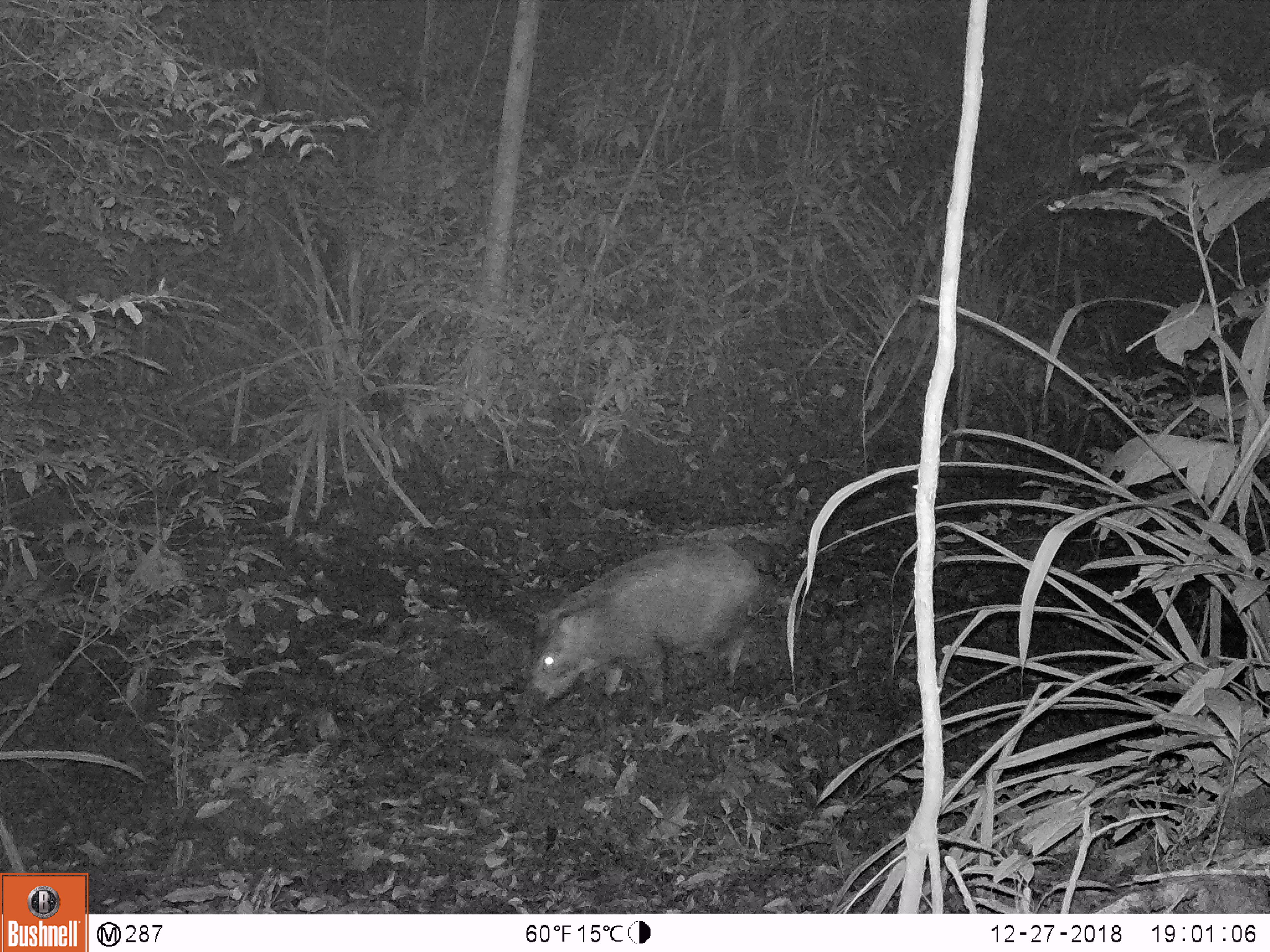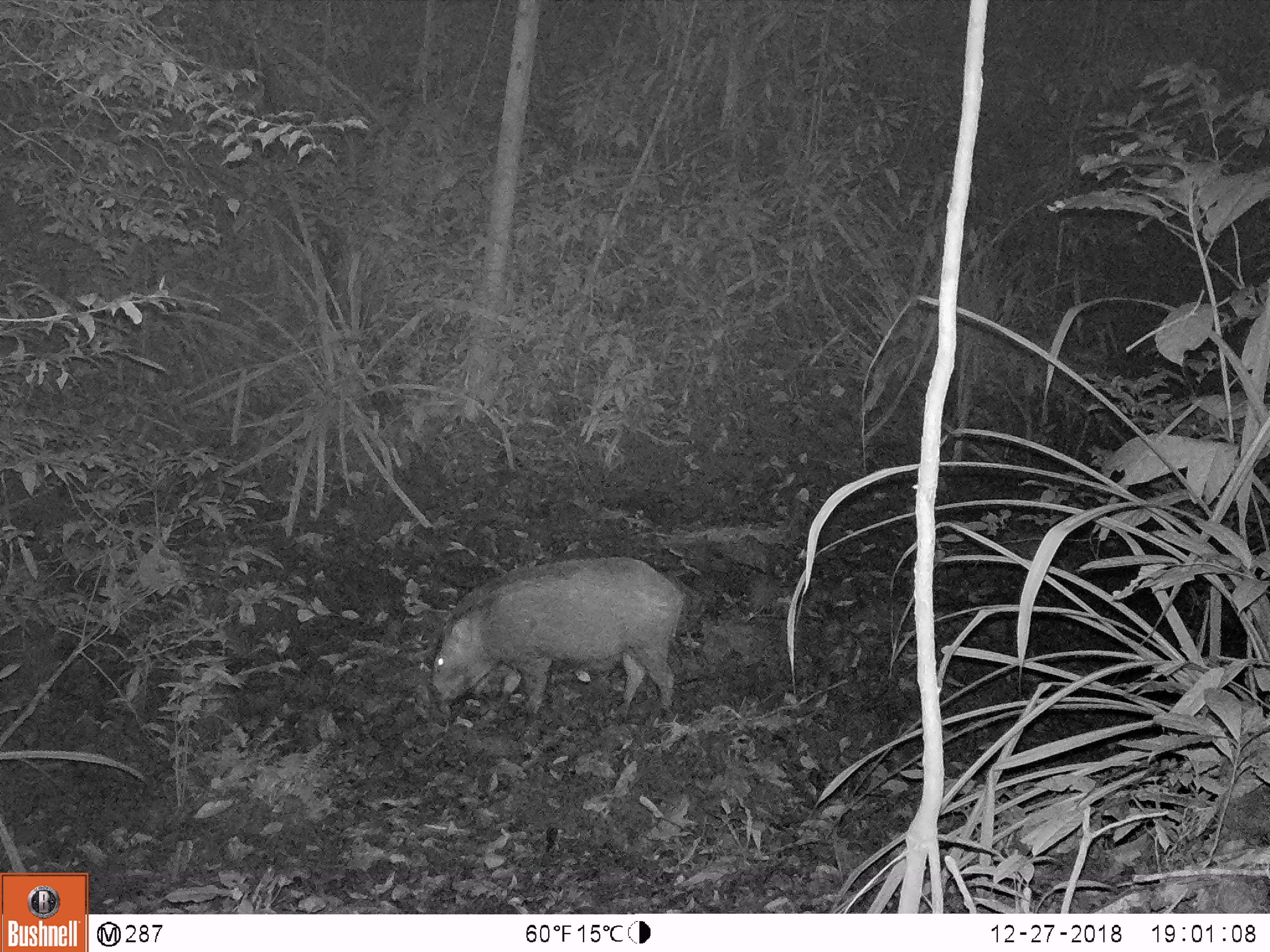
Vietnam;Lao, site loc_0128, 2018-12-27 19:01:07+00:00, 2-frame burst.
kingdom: Animalia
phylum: Chordata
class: Mammalia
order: Artiodactyla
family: Suidae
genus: Sus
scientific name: Sus scrofa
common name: eurasian wild pig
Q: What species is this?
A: Eurasian wild pig (Sus scrofa).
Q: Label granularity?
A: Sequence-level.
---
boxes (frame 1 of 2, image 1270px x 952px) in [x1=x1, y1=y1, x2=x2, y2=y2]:
eurasian wild pig: [x1=526, y1=543, x2=763, y2=707]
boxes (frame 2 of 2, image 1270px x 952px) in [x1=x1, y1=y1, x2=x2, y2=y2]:
eurasian wild pig: [x1=431, y1=557, x2=684, y2=725]